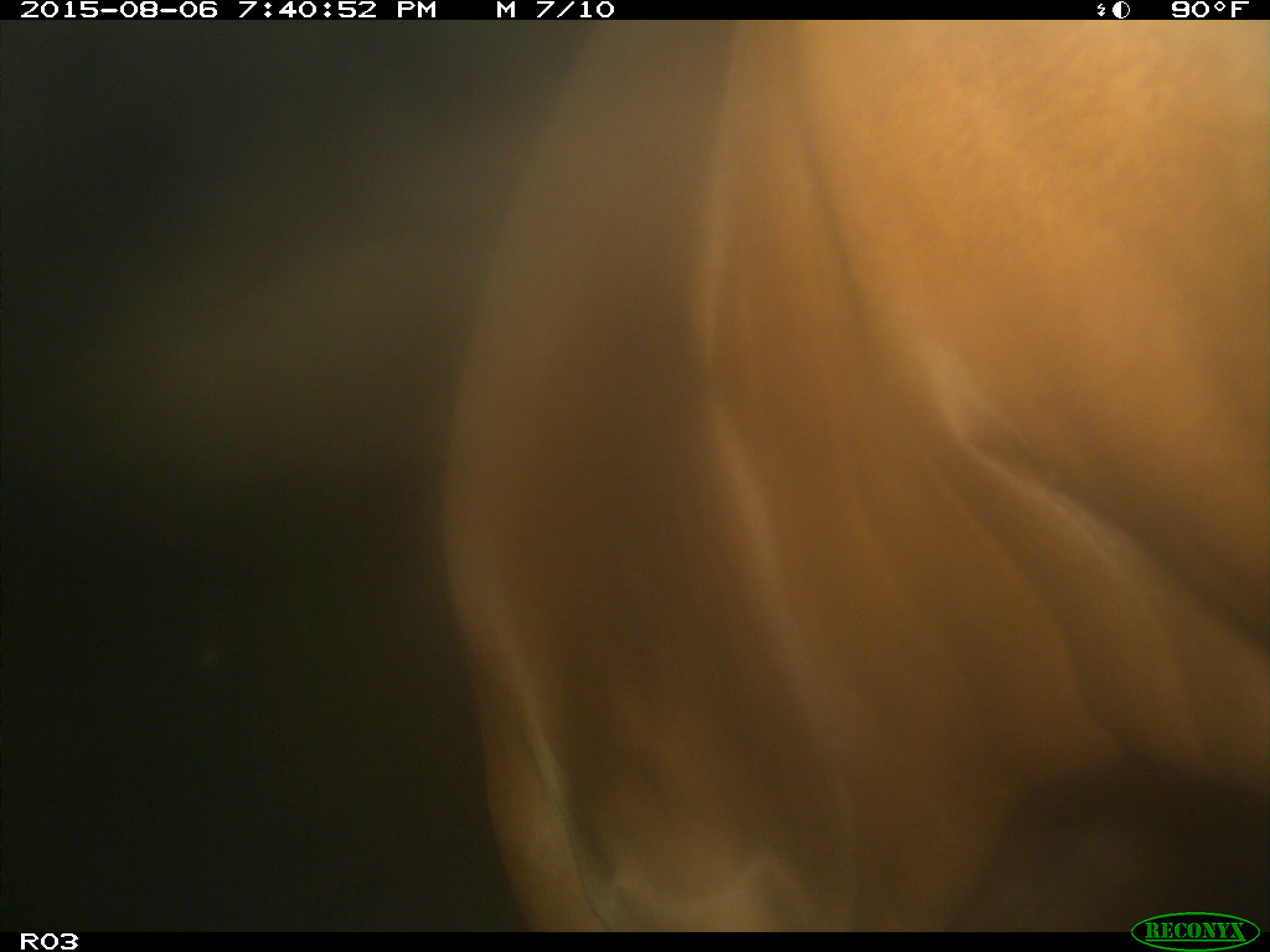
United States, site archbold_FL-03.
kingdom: Animalia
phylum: Chordata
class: Mammalia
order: Artiodactyla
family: Bovidae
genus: Bos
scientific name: Bos taurus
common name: domestic cow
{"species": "Bos taurus (domestic cow)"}